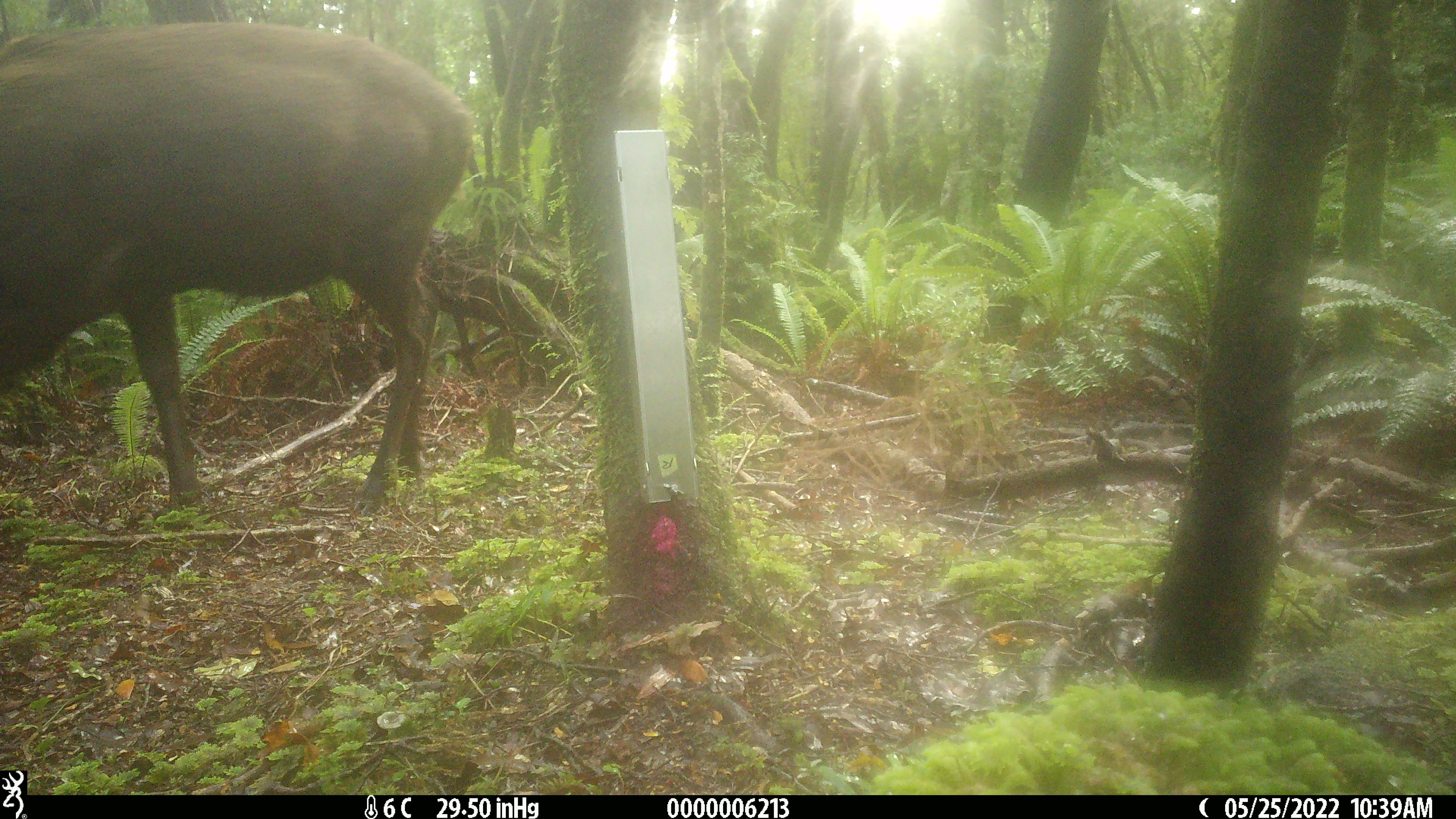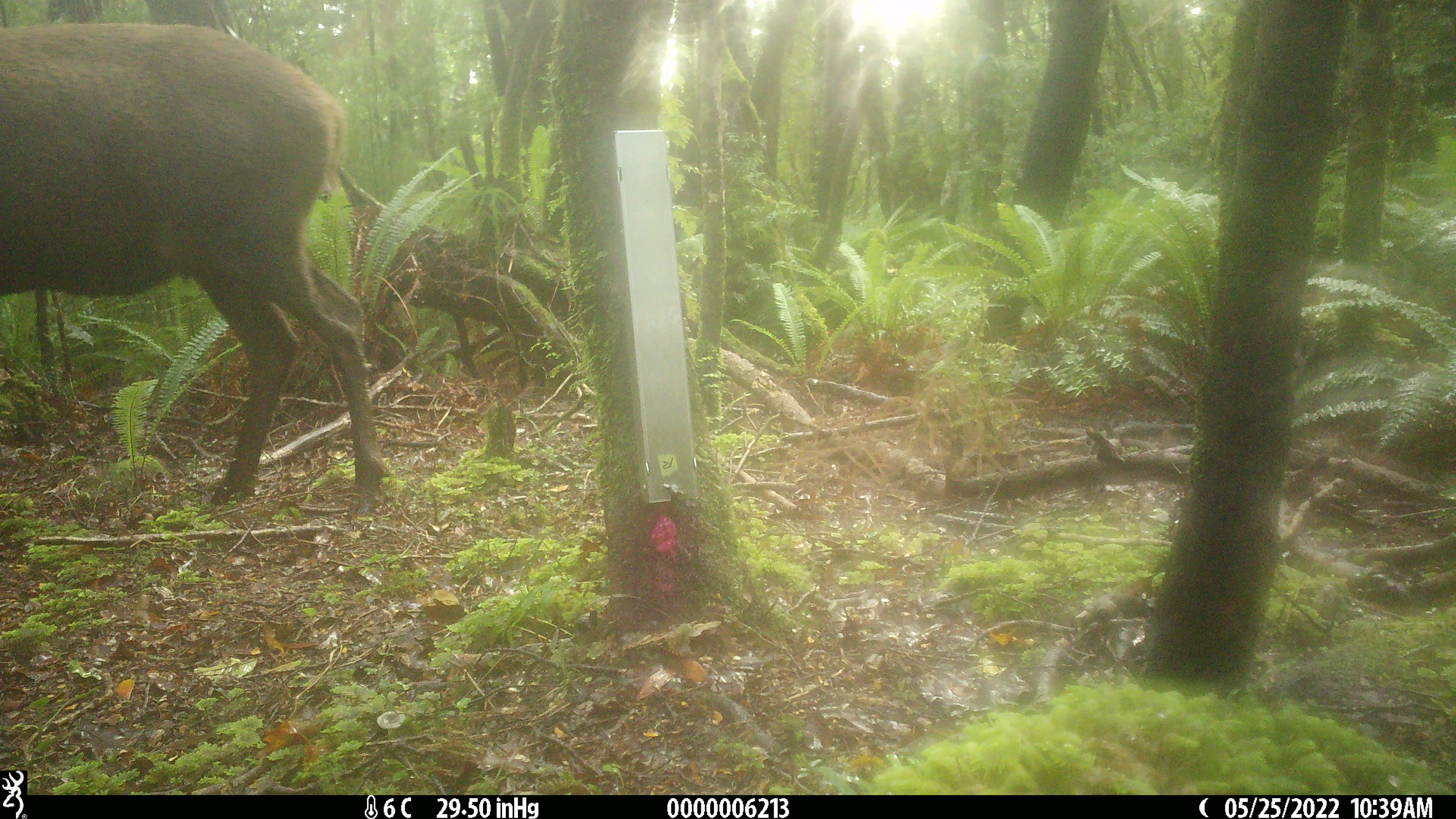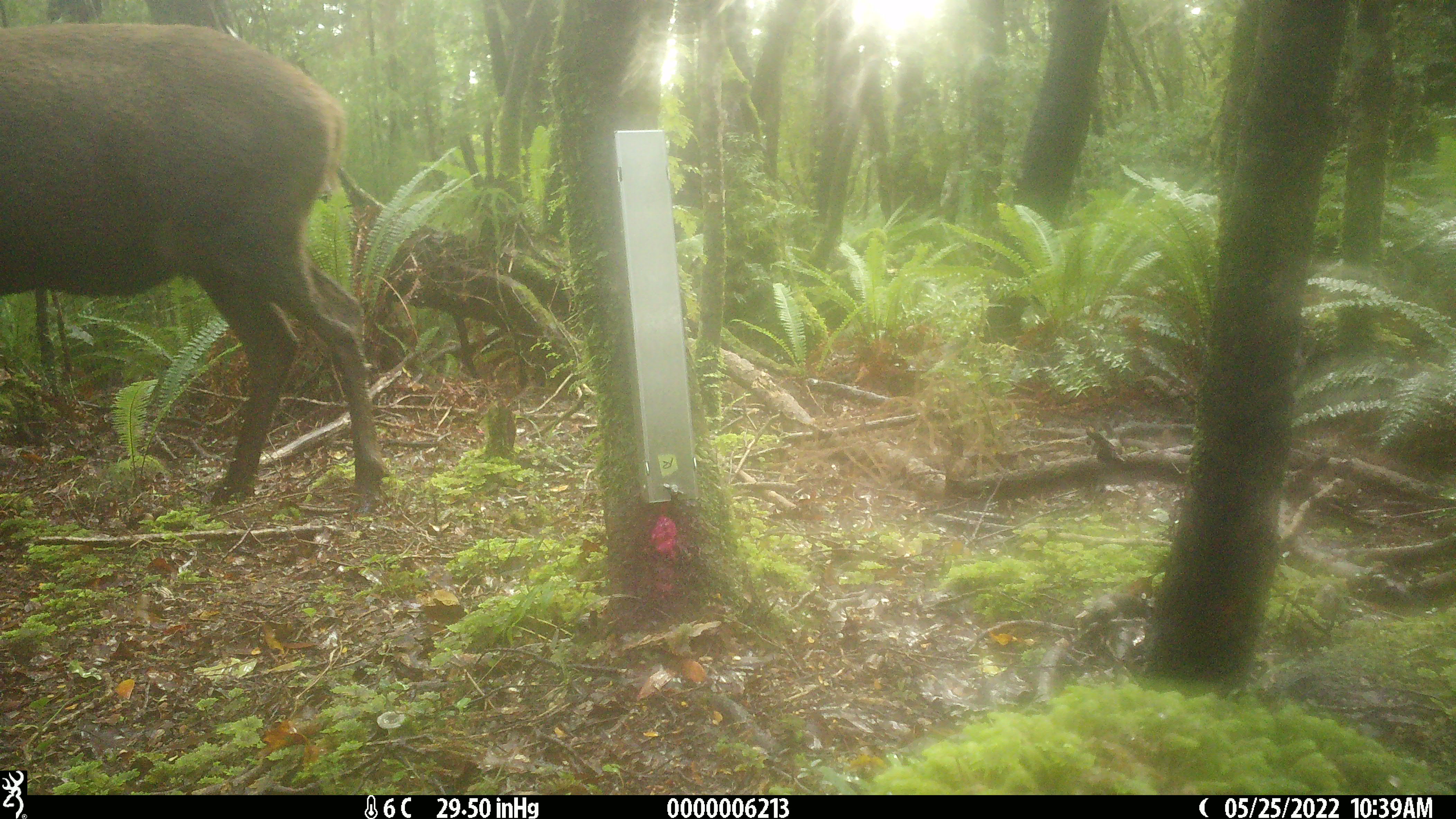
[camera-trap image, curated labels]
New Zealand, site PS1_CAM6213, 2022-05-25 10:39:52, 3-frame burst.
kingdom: Animalia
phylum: Chordata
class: Mammalia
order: Artiodactyla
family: Cervidae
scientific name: Cervidae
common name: deer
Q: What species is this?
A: Deer (Cervidae).